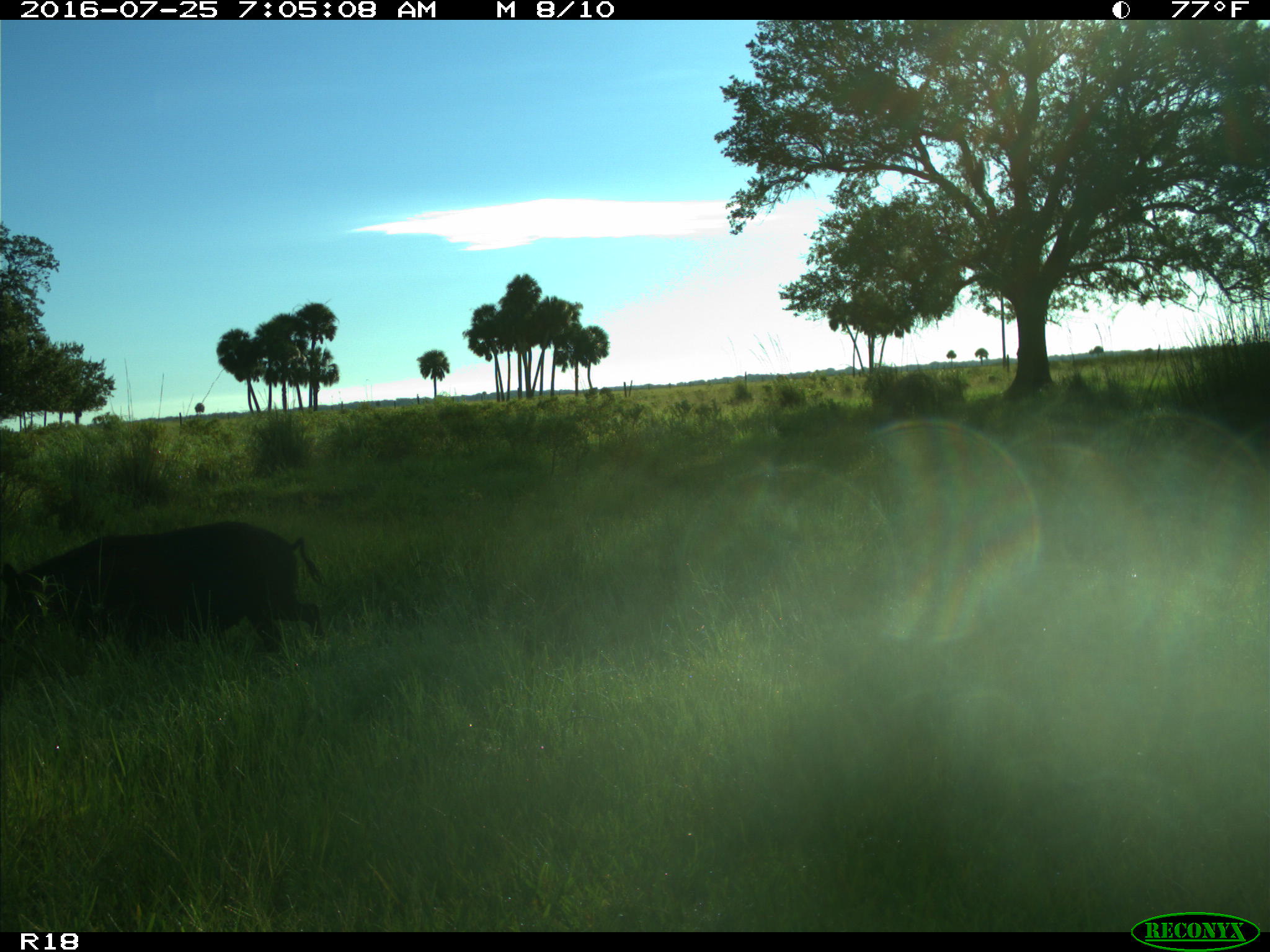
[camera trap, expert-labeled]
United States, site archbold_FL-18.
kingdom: Animalia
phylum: Chordata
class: Mammalia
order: Artiodactyla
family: Suidae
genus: Sus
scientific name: Sus scrofa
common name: wild boar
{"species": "Sus scrofa (wild boar)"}